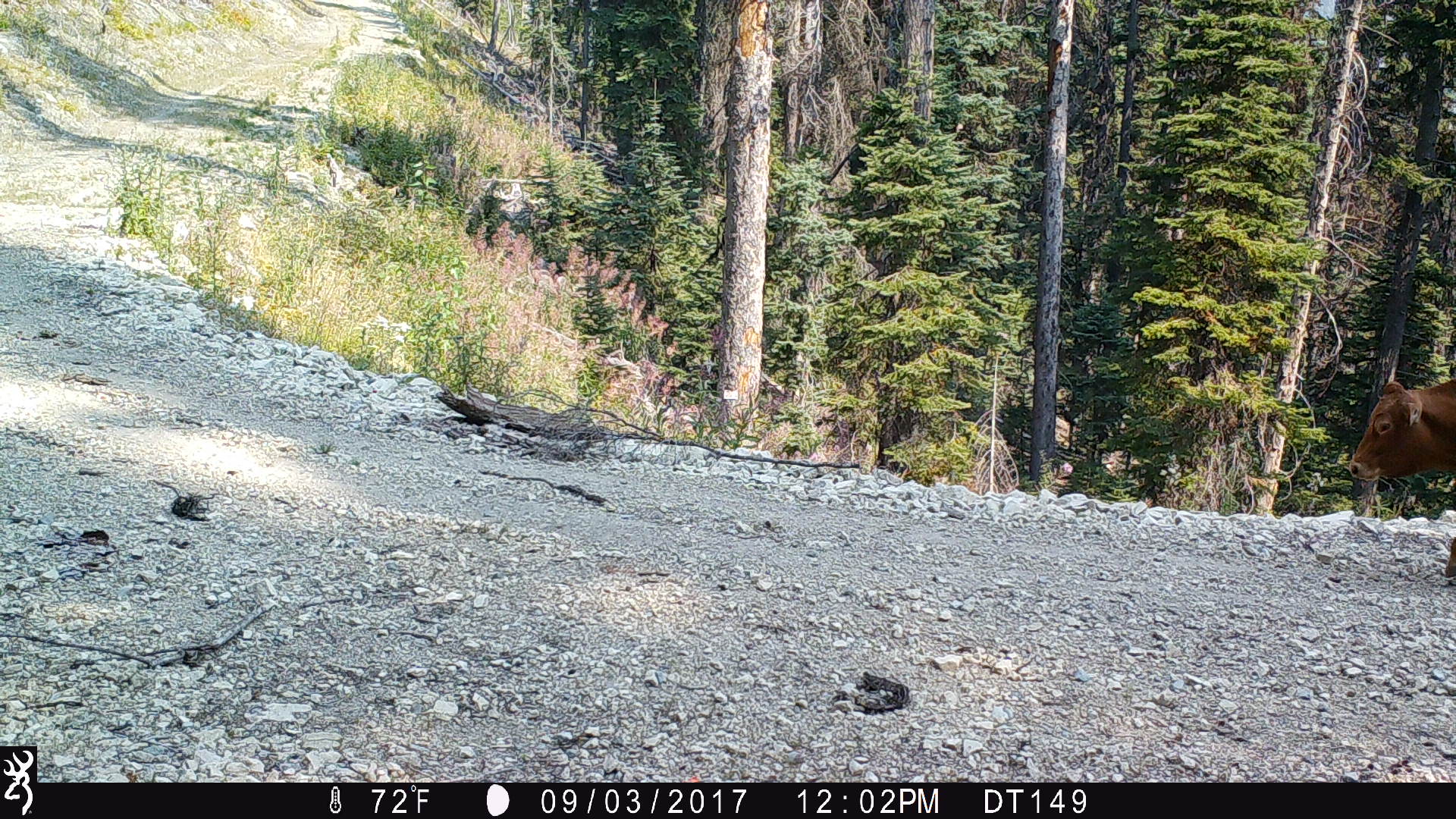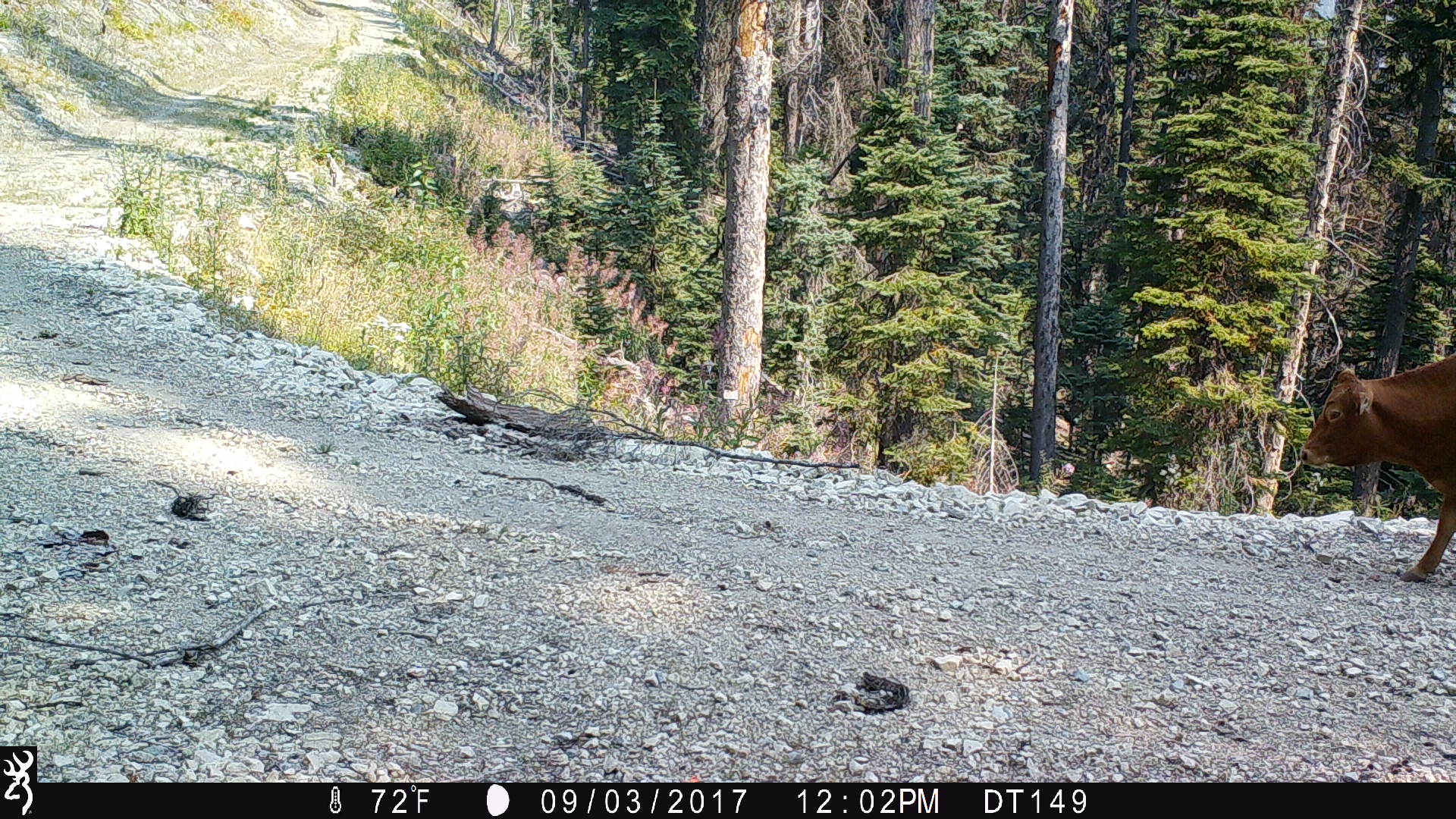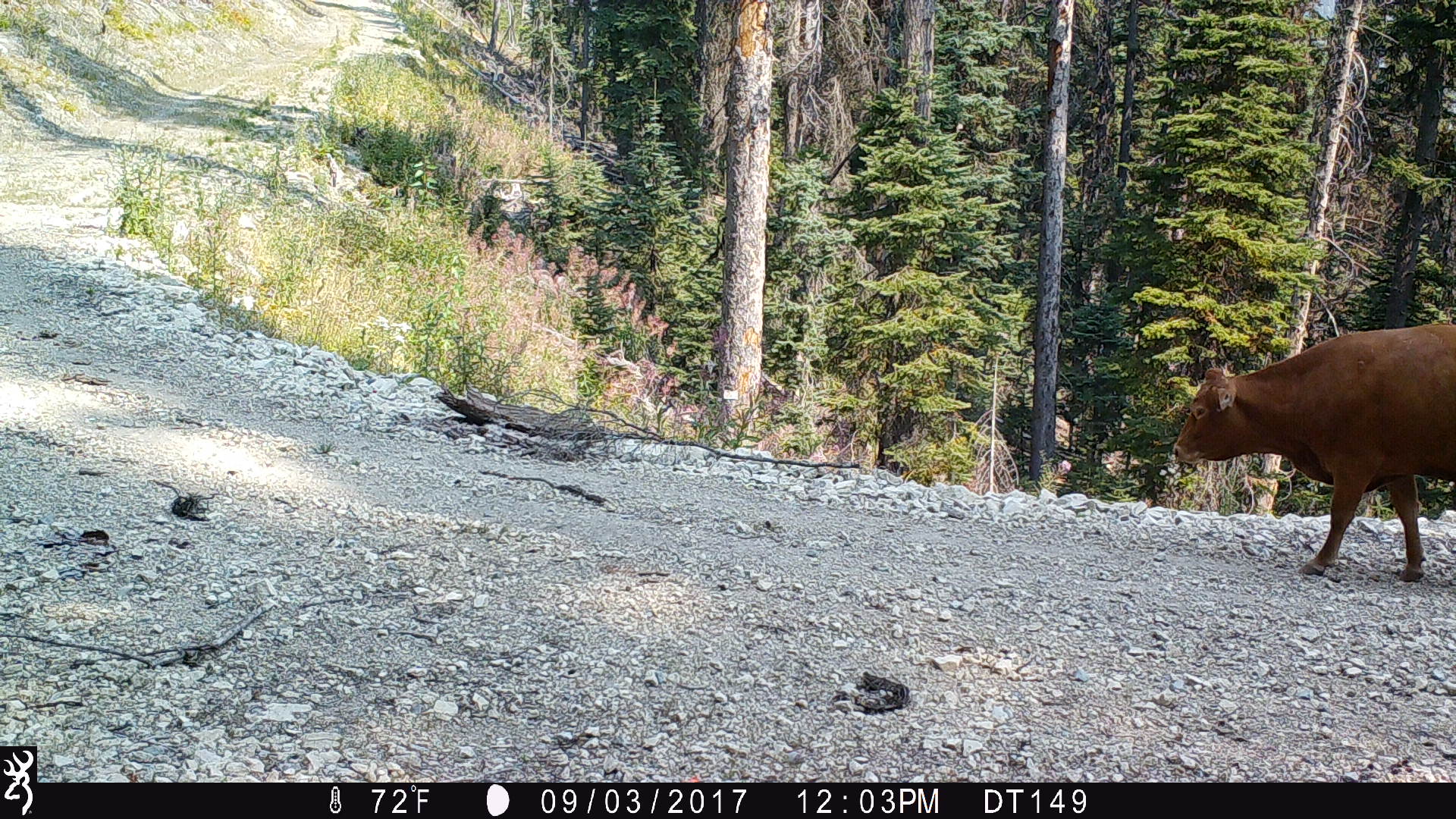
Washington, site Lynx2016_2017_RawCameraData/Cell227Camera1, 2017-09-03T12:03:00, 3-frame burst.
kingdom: Animalia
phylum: Chordata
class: Mammalia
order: Artiodactyla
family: Bovidae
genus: Bos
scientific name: Bos taurus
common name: domestic cattle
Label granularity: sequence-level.